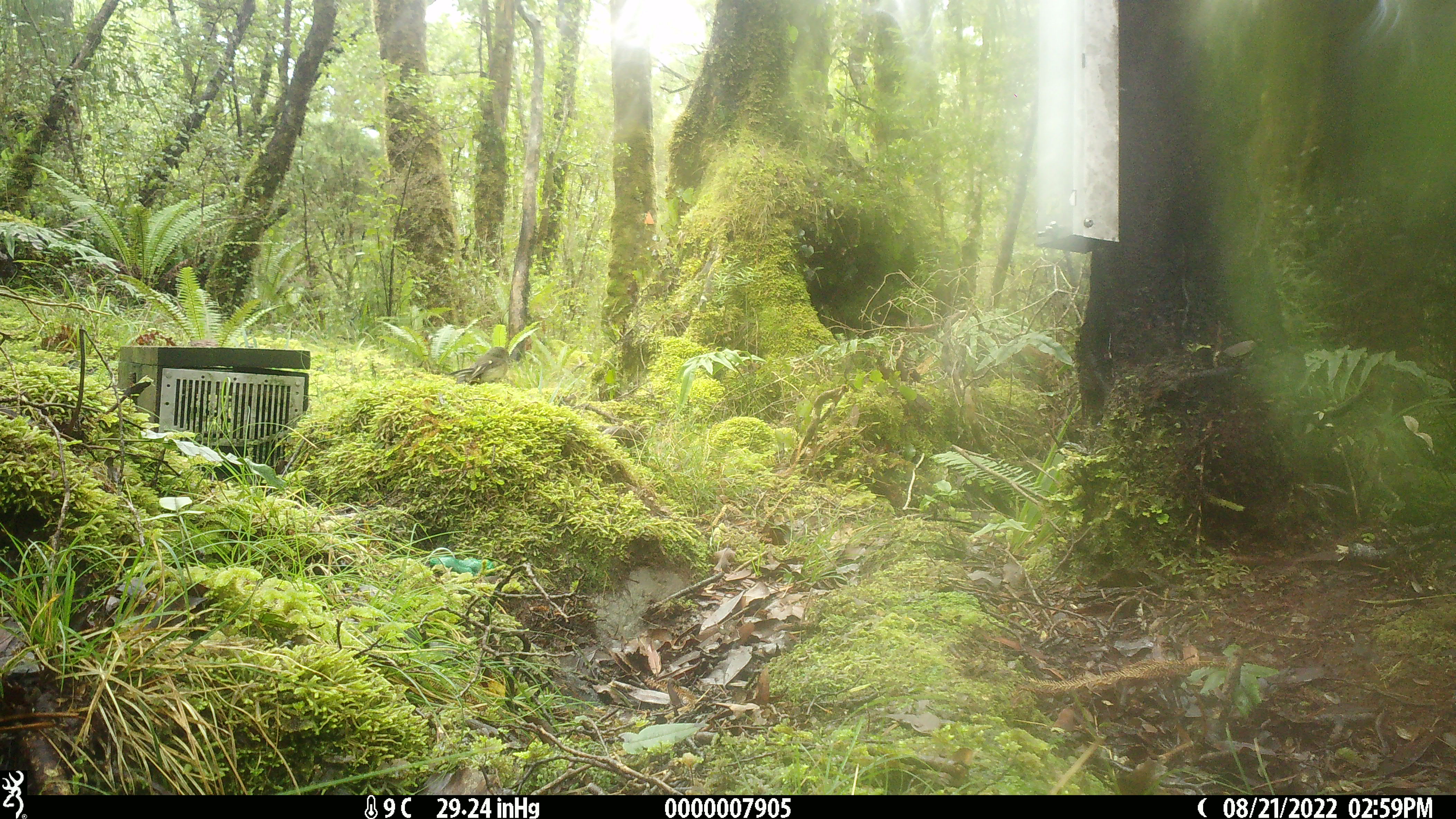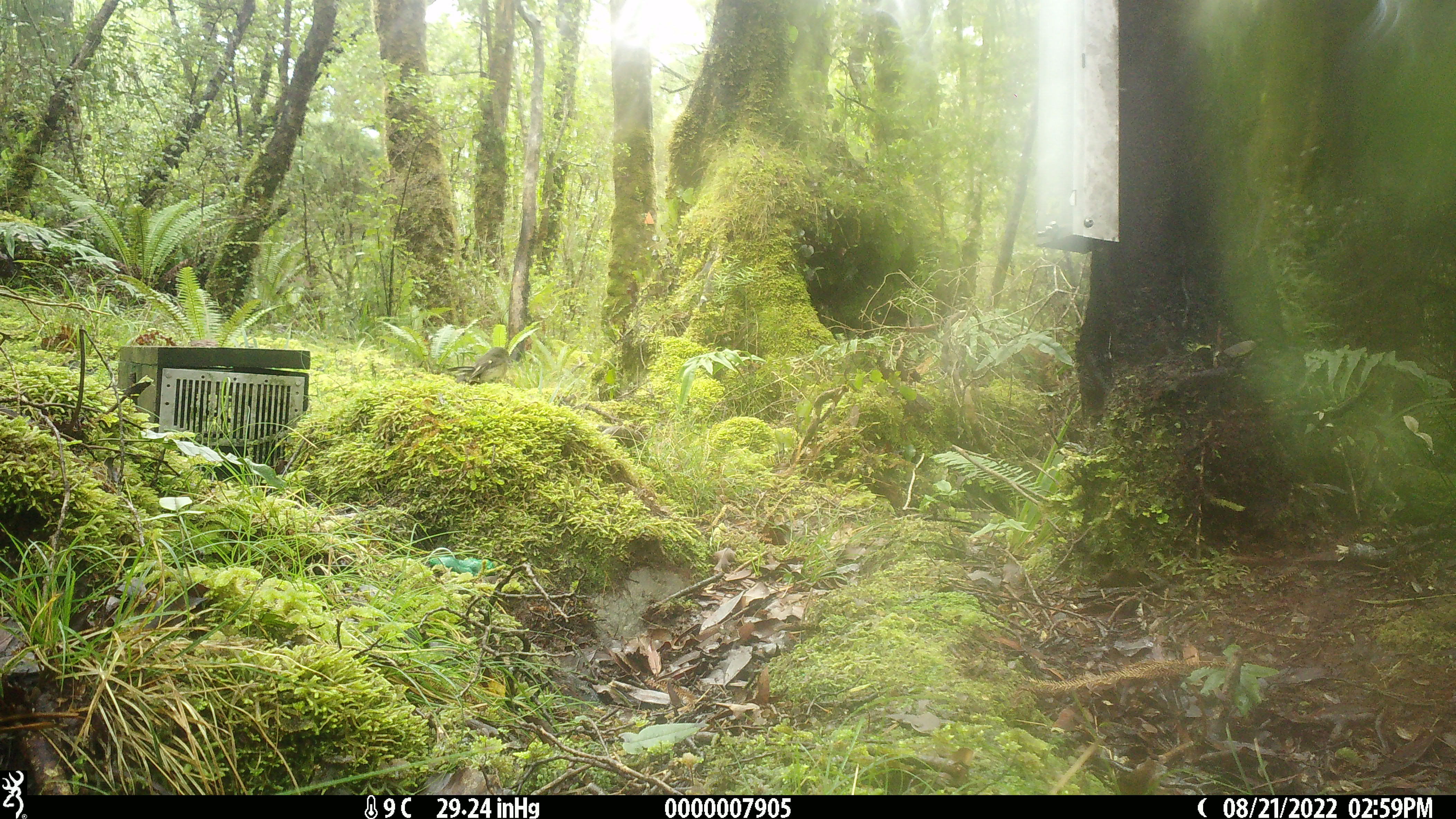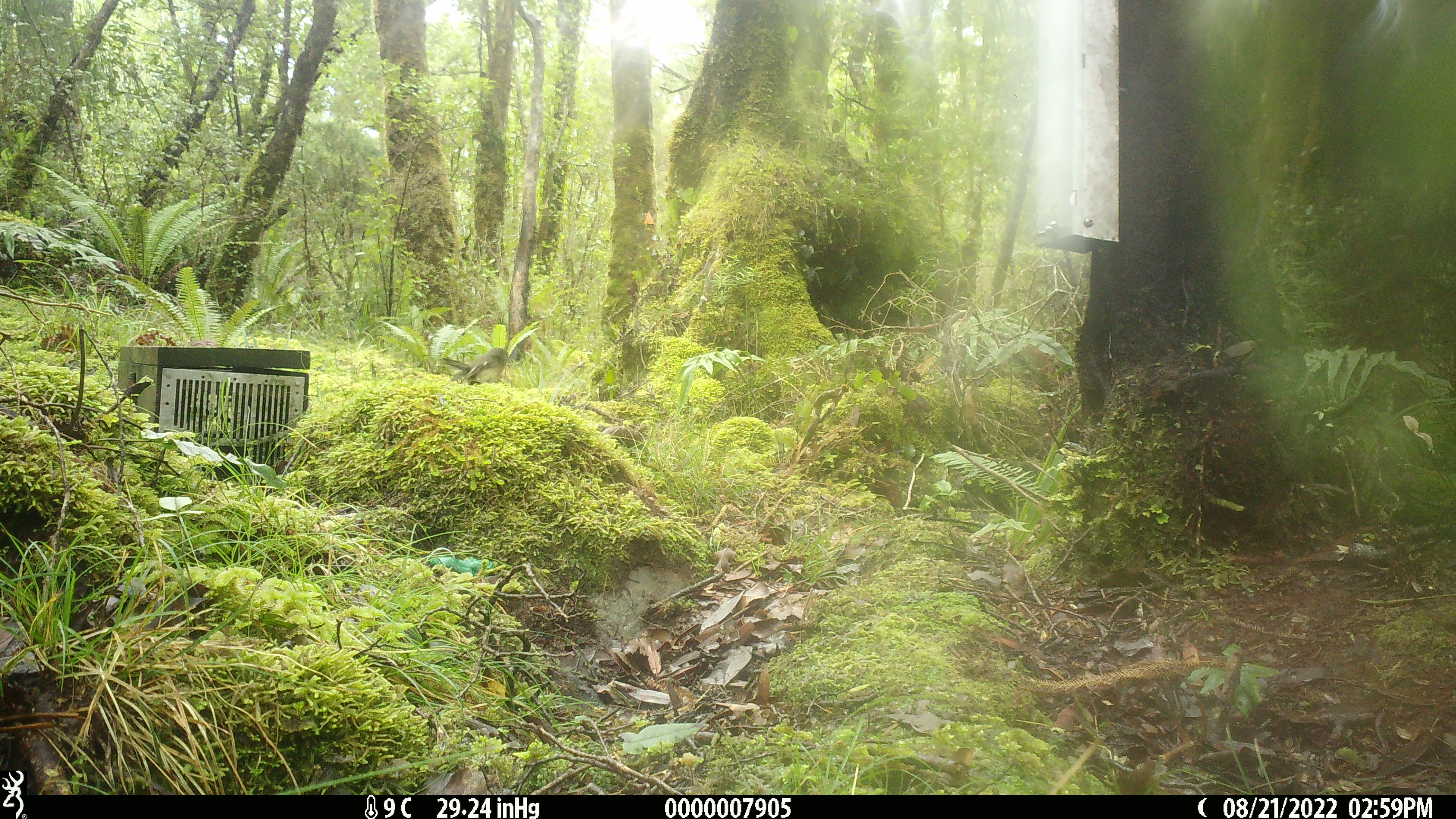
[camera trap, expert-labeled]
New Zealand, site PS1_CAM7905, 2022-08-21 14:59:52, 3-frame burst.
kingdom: Animalia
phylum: Chordata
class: Aves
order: Passeriformes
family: Petroicidae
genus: Petroica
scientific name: Petroica macrocephala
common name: tomtit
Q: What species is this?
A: Tomtit (Petroica macrocephala).